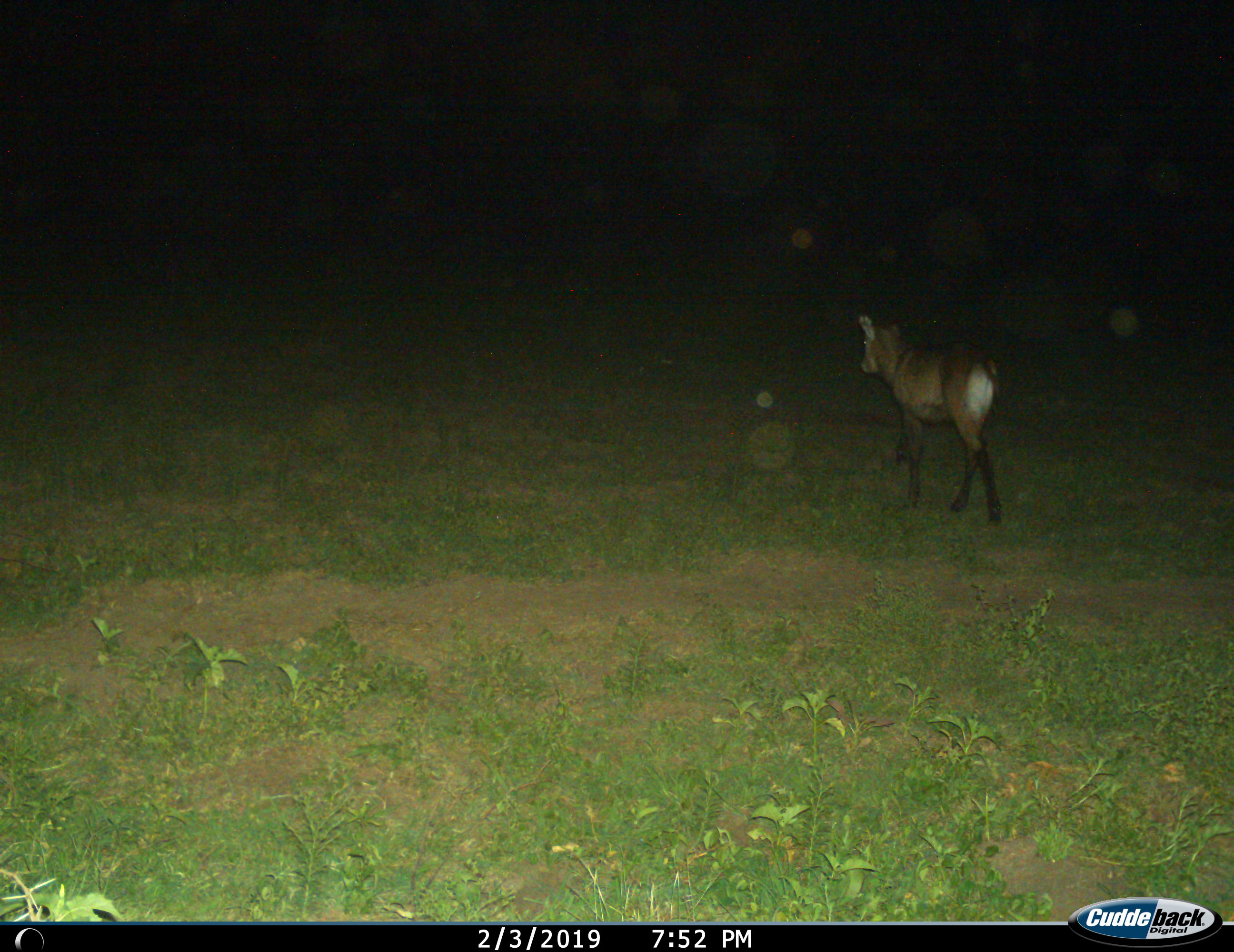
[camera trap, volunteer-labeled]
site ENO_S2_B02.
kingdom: Animalia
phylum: Chordata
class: Mammalia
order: Artiodactyla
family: Bovidae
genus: Kobus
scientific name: Kobus ellipsiprymnus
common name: waterbuck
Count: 1.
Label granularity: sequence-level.